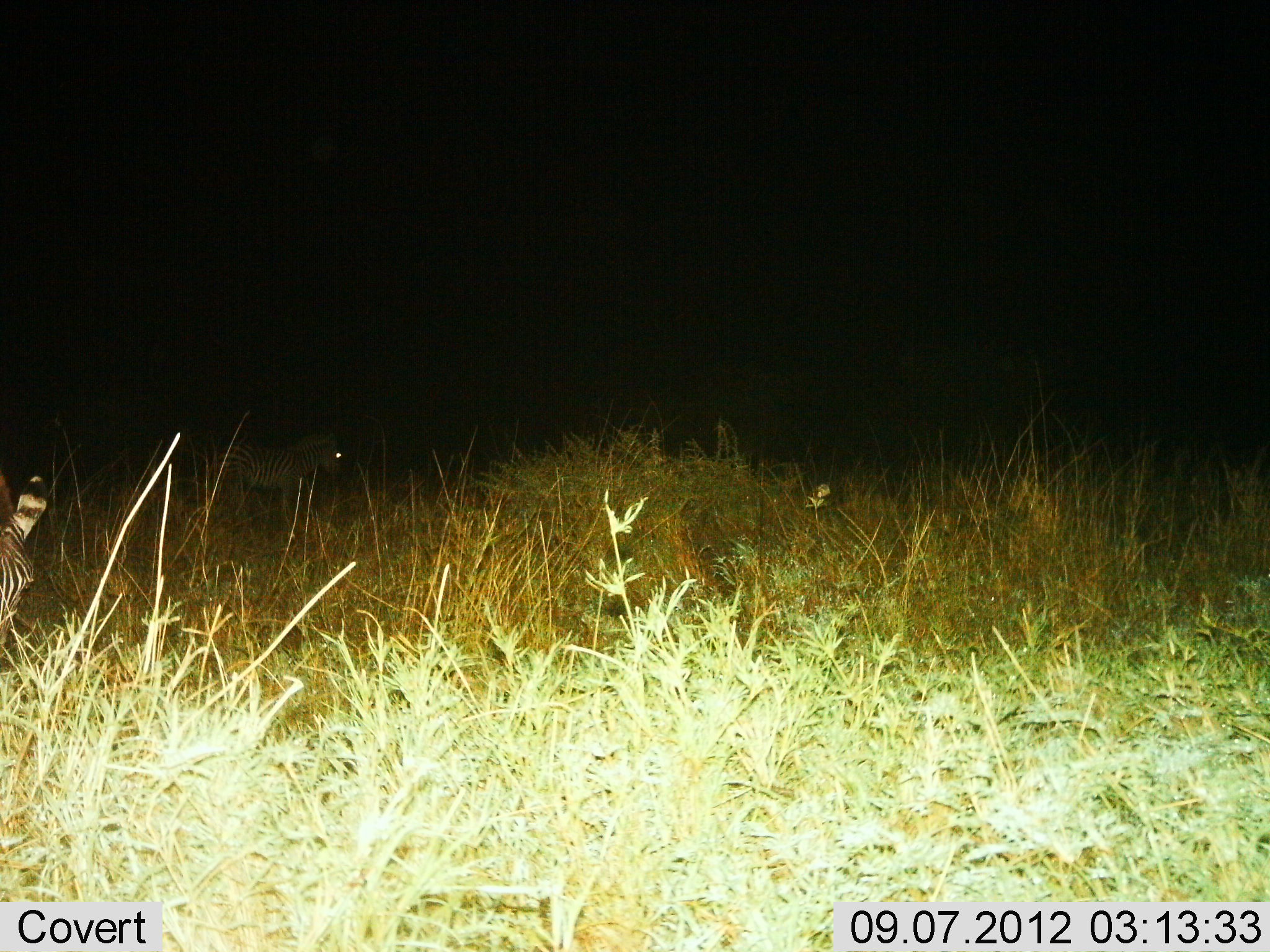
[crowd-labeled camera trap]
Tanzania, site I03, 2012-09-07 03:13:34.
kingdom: Animalia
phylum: Chordata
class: Mammalia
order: Perissodactyla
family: Equidae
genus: Equus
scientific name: Equus quagga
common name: plains zebra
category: zebra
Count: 2.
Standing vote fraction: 100%.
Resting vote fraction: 0%.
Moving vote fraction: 0%.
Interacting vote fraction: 0%.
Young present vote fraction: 0%.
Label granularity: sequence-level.